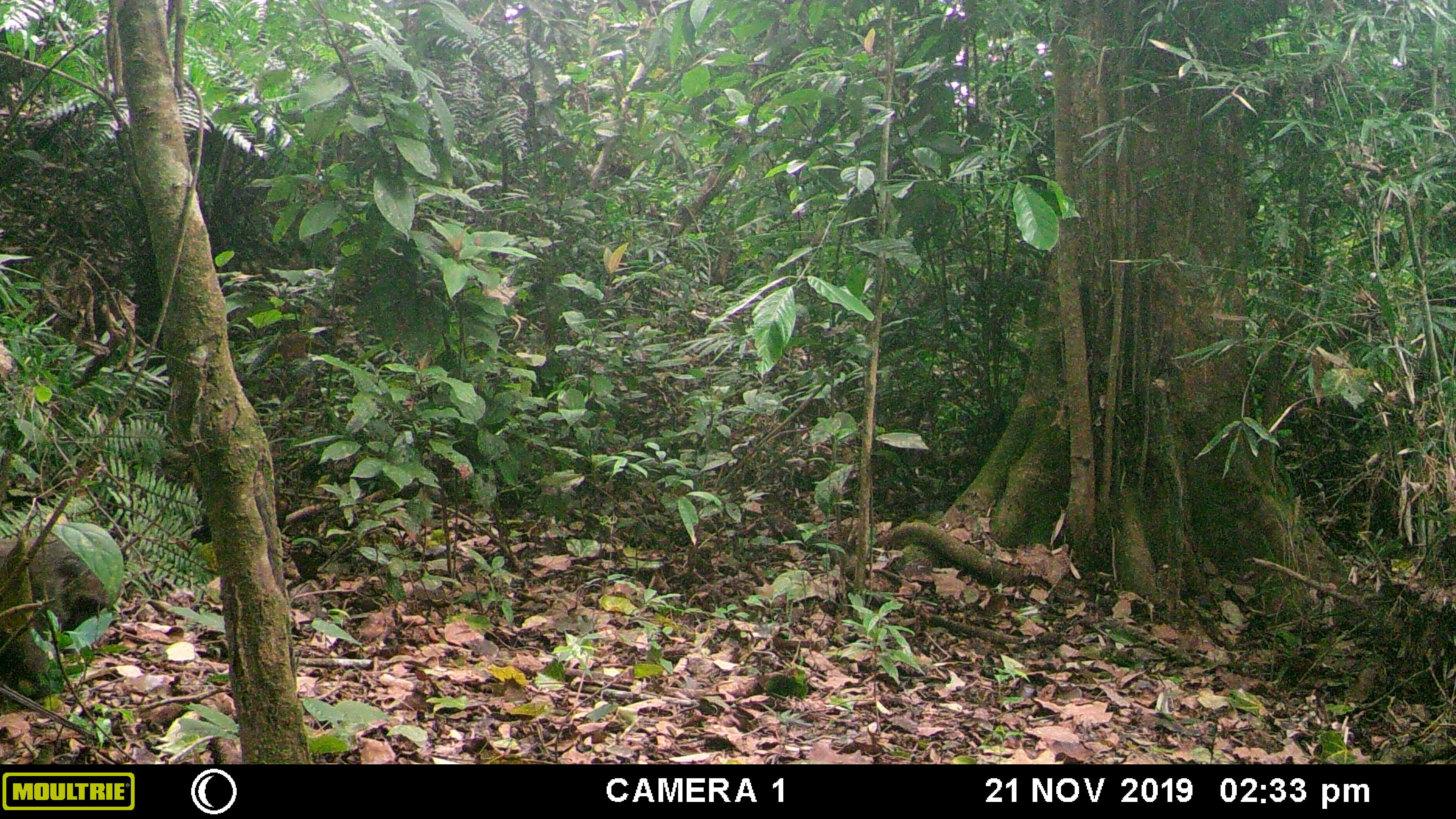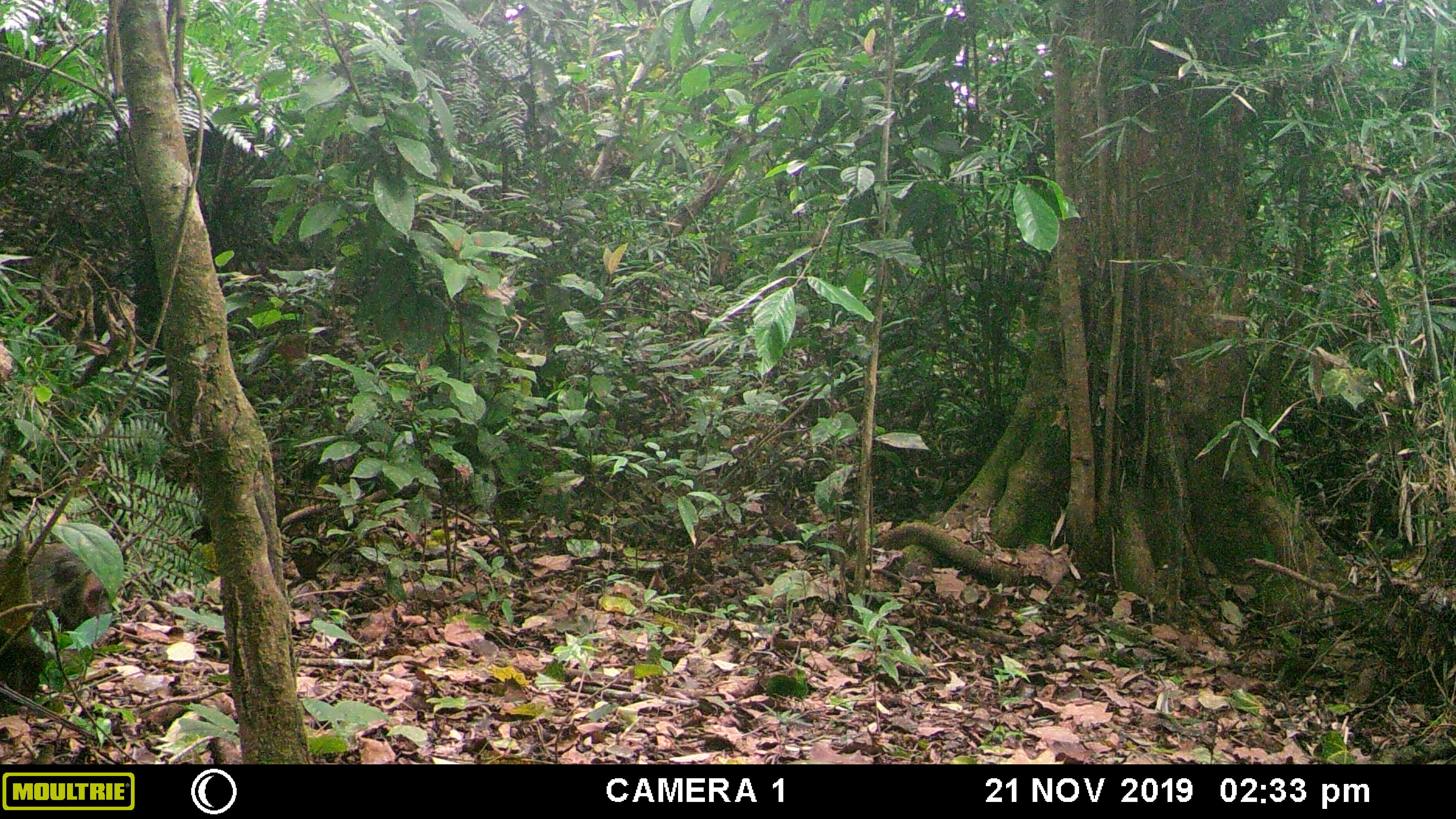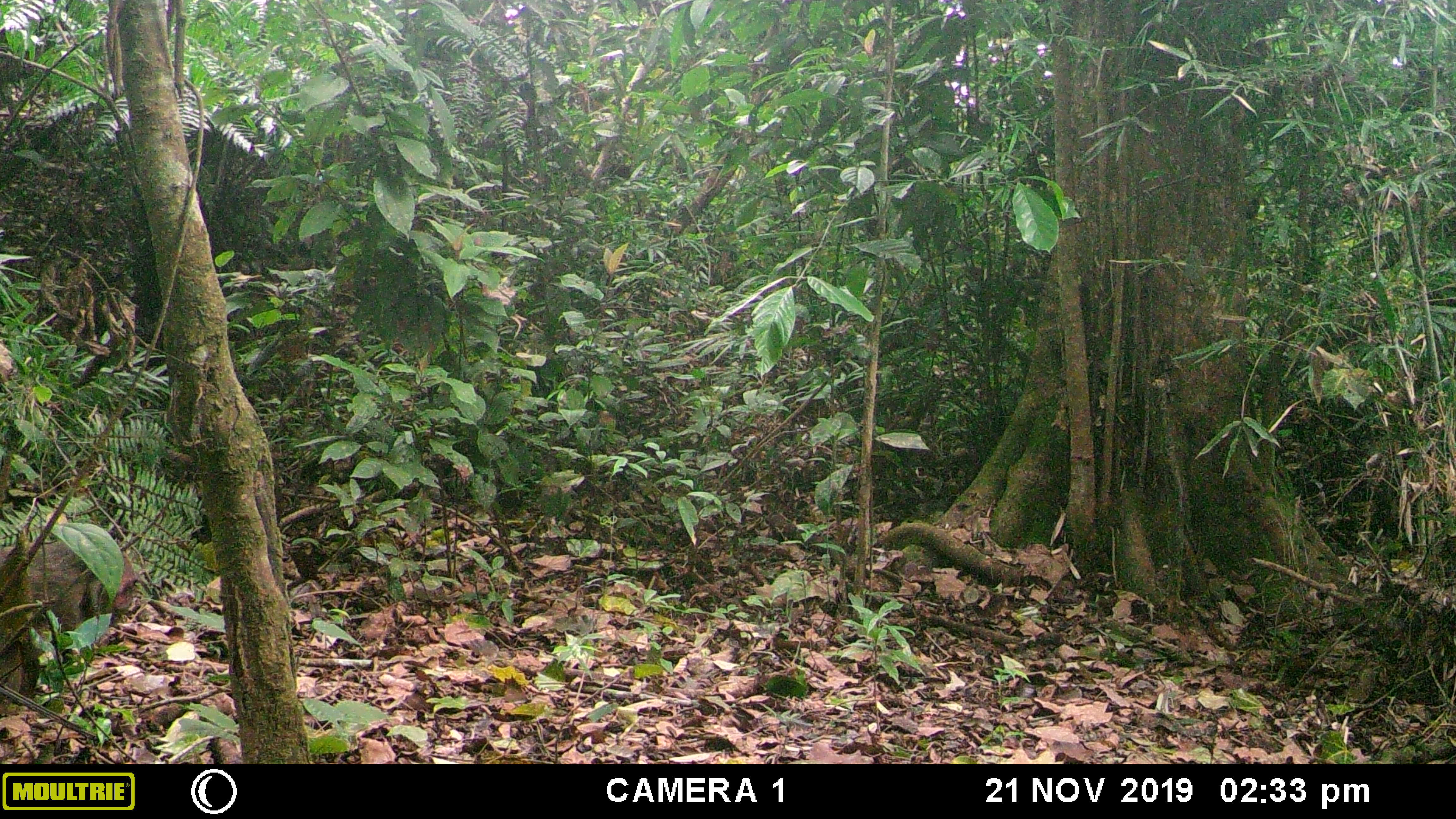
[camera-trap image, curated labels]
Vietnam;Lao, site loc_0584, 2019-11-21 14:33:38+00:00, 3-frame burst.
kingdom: Animalia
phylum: Chordata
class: Mammalia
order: Primates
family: Cercopithecidae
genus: Macaca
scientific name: Macaca arctoides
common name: stump-tailed macaque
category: stump tailed macaque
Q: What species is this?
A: Stump tailed macaque (stump-tailed macaque) (Macaca arctoides).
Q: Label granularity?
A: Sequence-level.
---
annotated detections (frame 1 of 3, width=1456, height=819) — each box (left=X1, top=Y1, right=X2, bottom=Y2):
stump tailed macaque: (left=0, top=537, right=121, bottom=696)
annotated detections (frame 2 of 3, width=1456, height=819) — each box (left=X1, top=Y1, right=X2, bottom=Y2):
stump tailed macaque: (left=0, top=543, right=105, bottom=691)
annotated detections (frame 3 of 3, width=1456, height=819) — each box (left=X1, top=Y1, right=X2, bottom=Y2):
stump tailed macaque: (left=0, top=540, right=139, bottom=701)